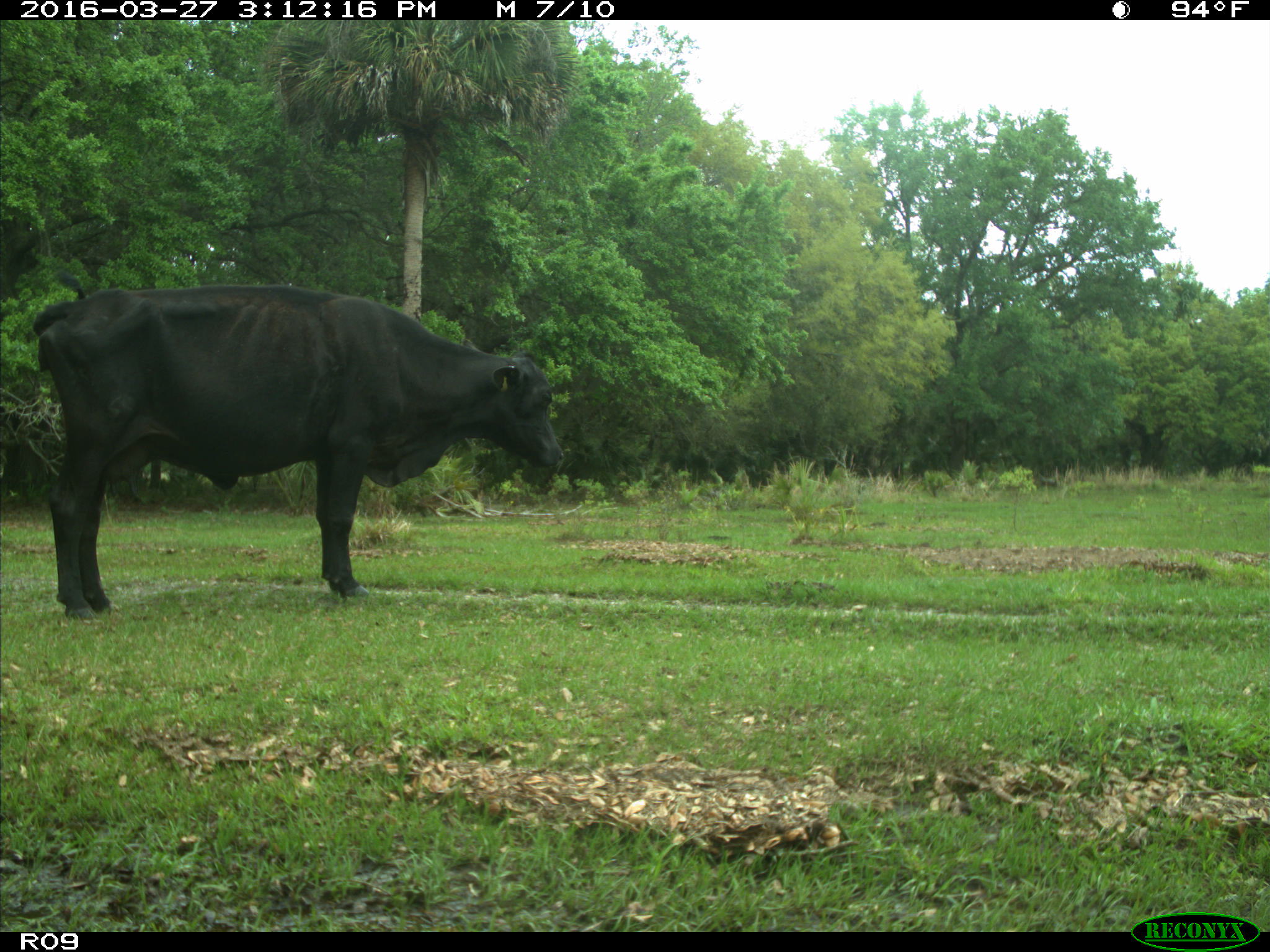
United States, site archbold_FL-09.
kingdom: Animalia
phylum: Chordata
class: Mammalia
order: Artiodactyla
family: Bovidae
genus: Bos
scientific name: Bos taurus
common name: domestic cow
Bos taurus (domestic cow).